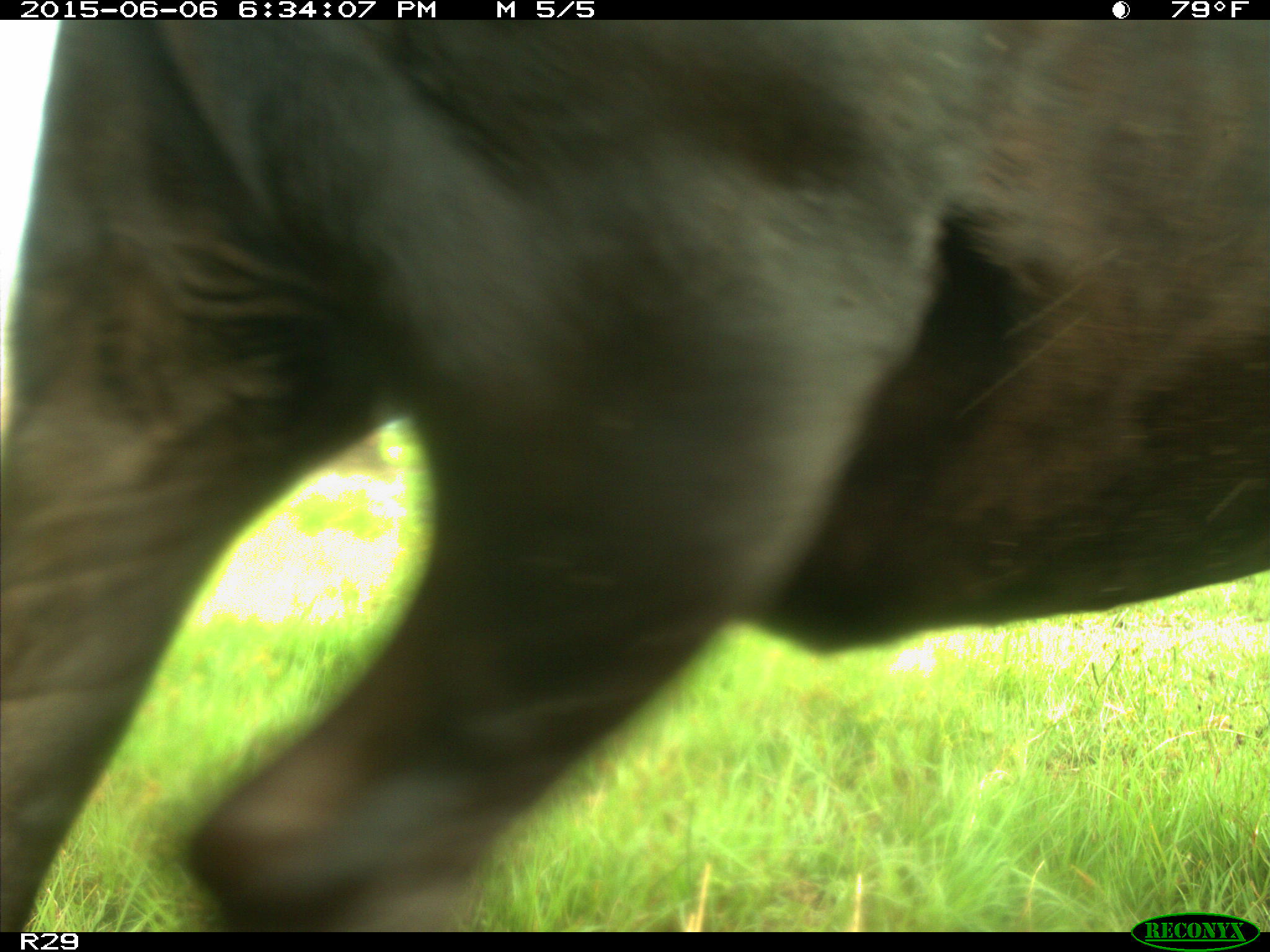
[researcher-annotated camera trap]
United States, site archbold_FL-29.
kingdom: Animalia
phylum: Chordata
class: Mammalia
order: Artiodactyla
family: Bovidae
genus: Bos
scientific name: Bos taurus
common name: domestic cow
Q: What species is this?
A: Bos taurus (domestic cow).